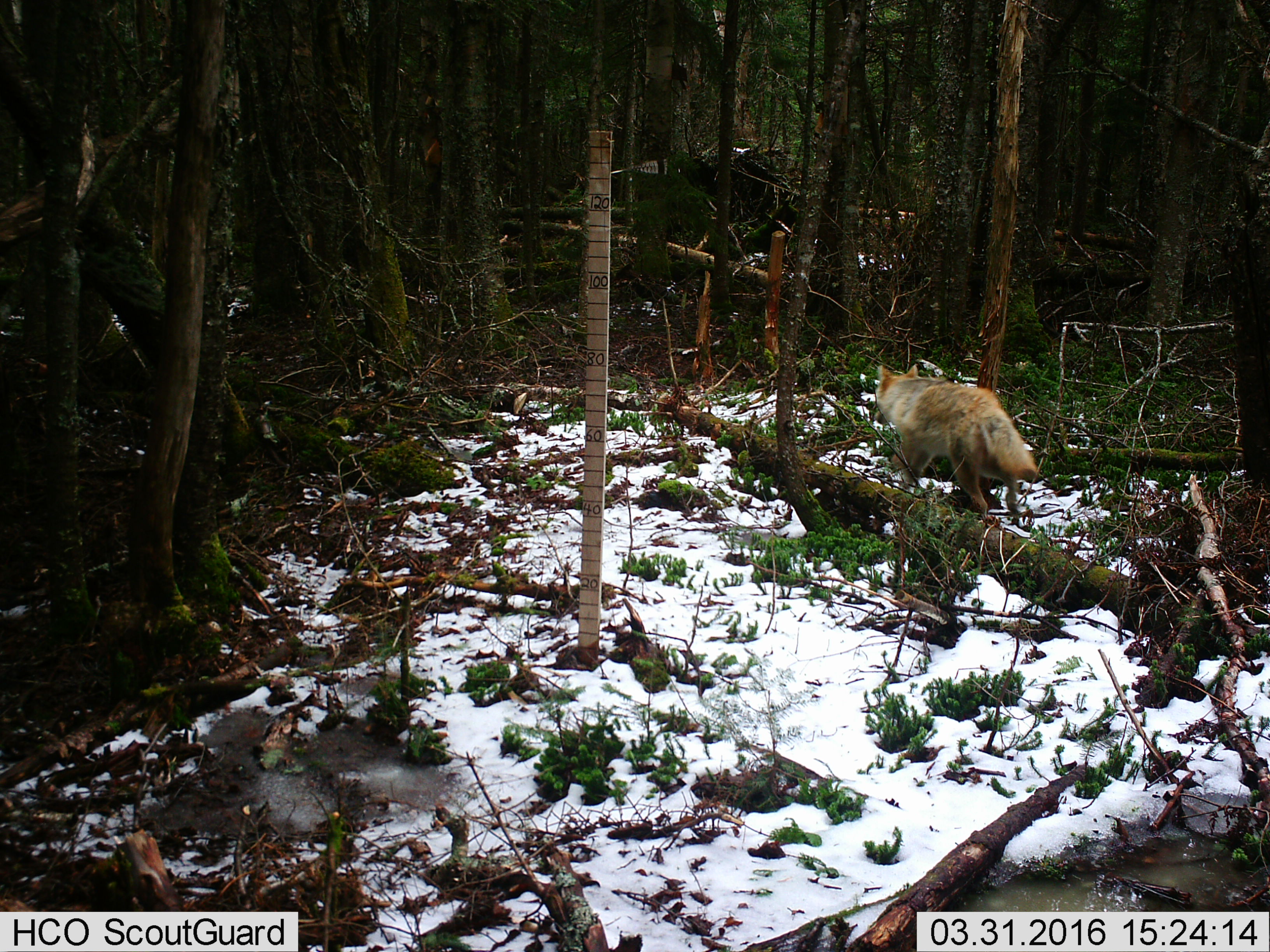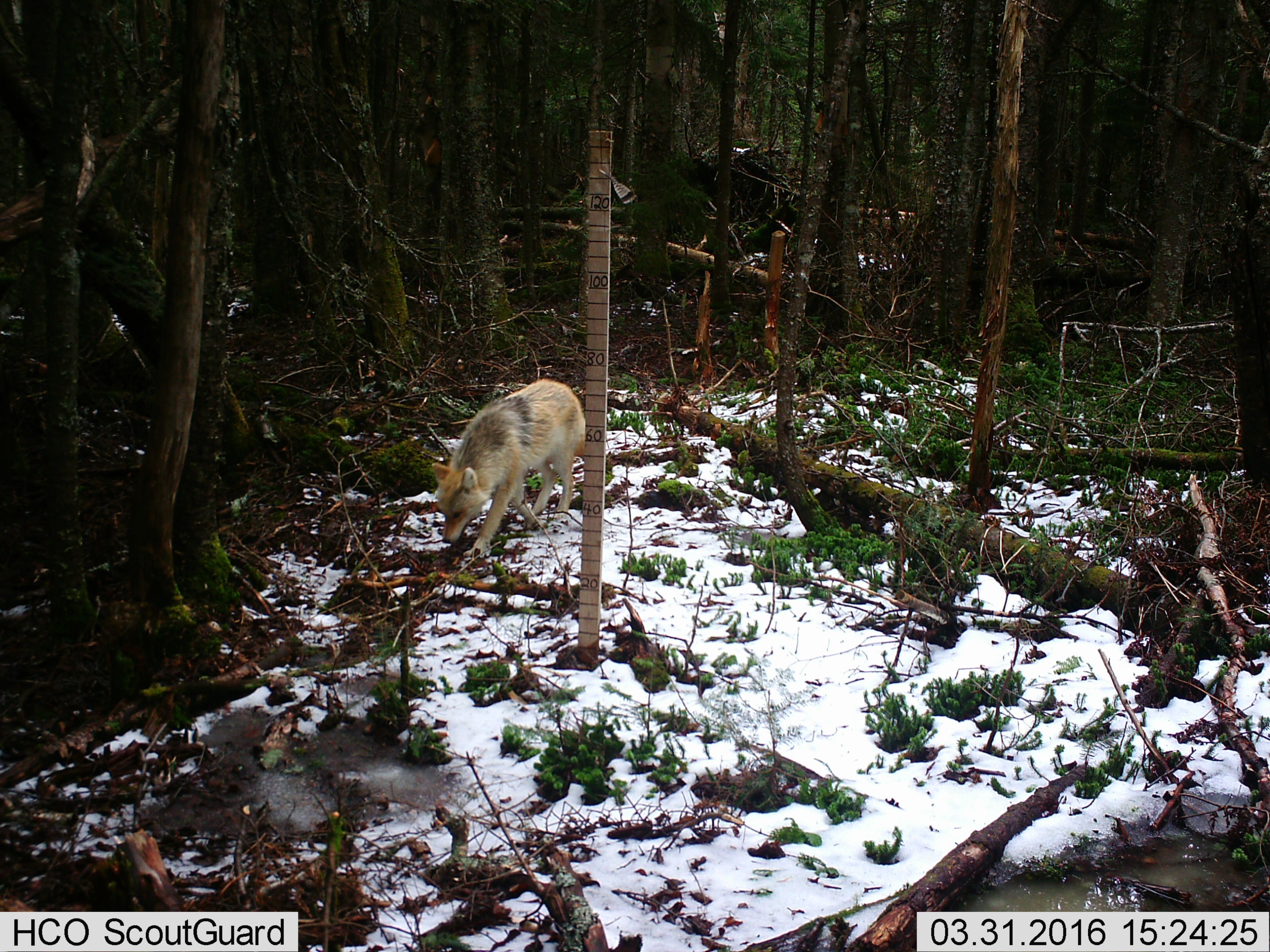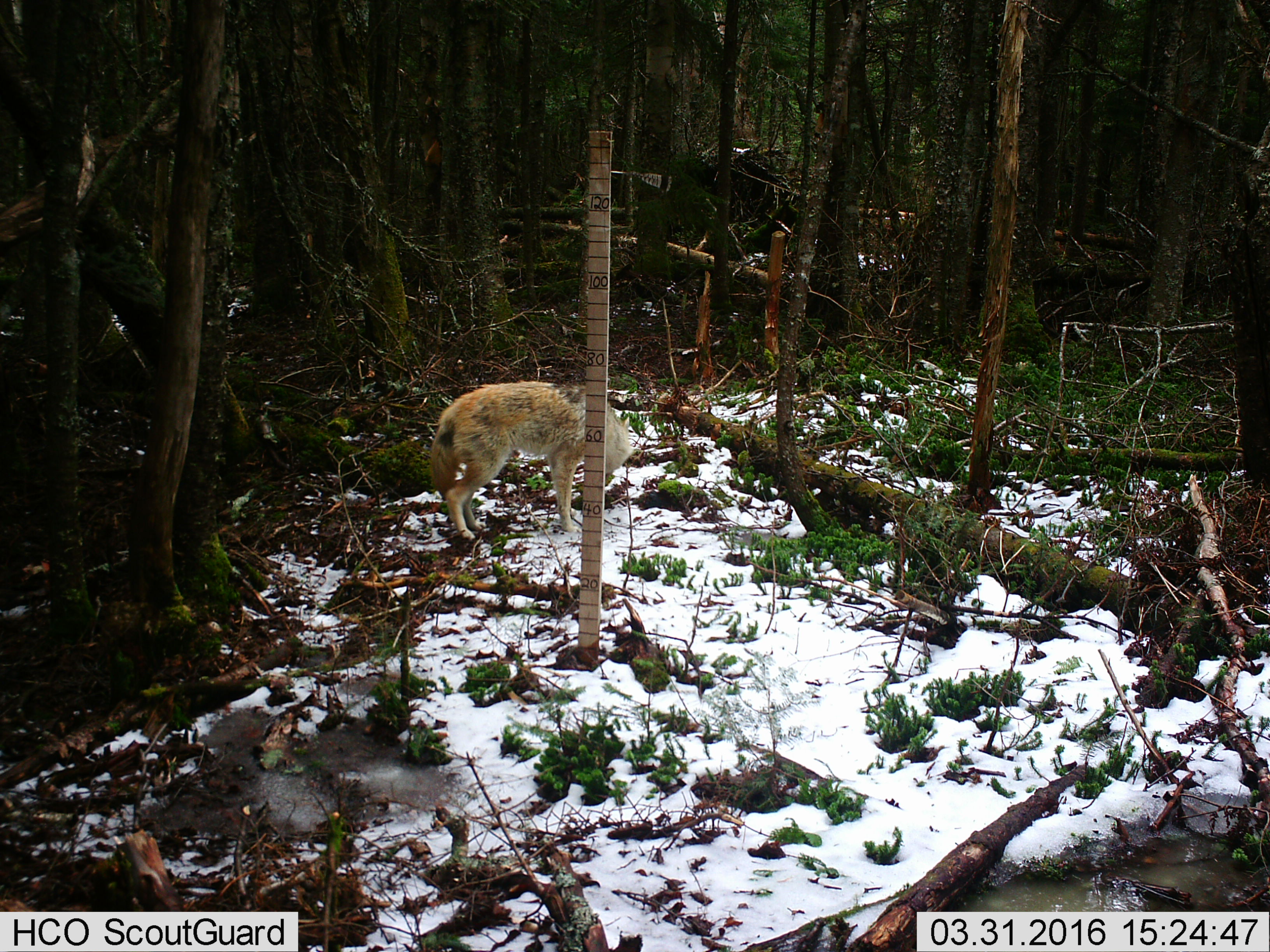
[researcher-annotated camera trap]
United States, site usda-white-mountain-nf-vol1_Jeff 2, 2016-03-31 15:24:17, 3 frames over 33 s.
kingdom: Animalia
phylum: Chordata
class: Mammalia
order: Carnivora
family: Canidae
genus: Canis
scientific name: Canis latrans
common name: coyote